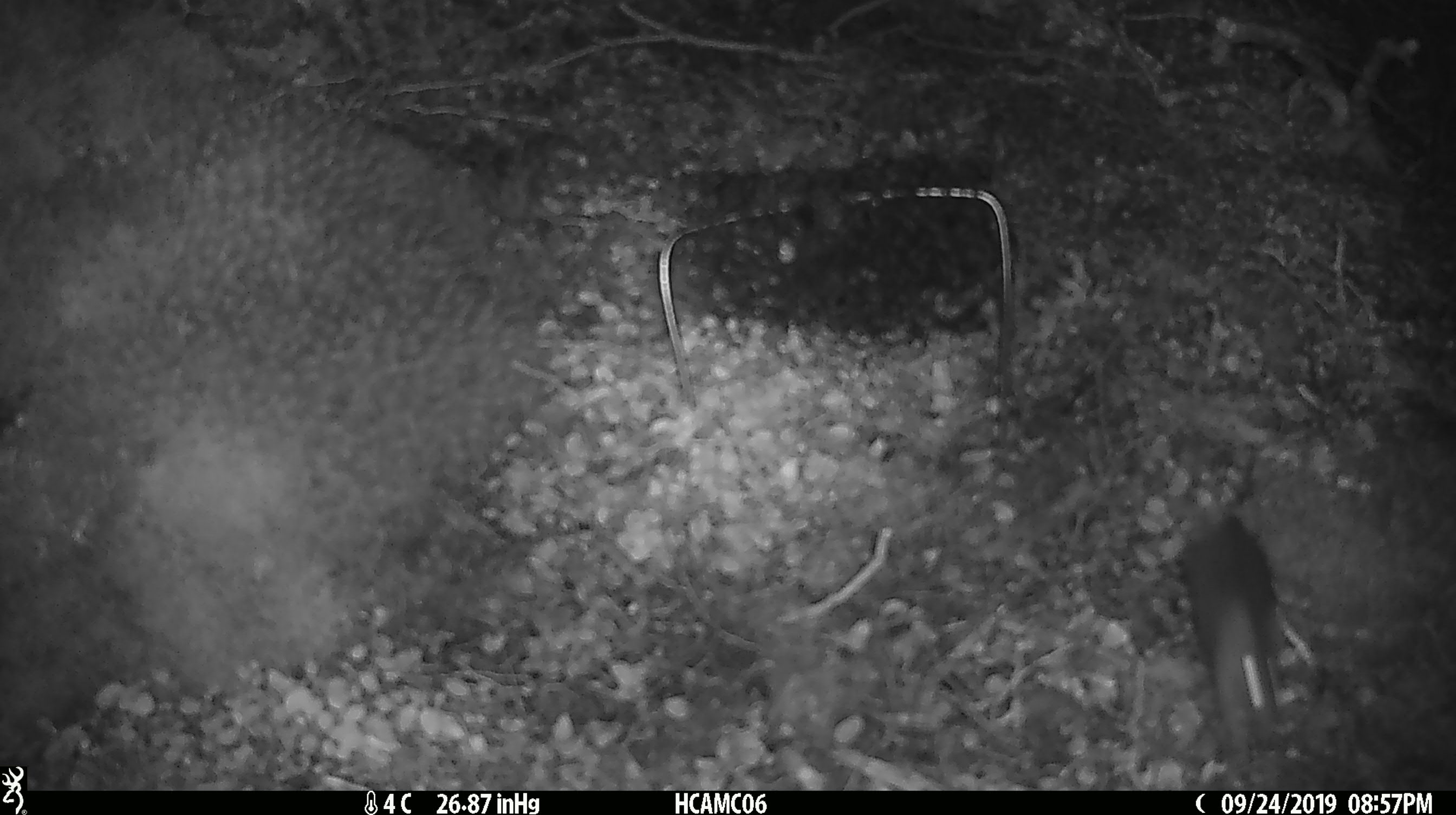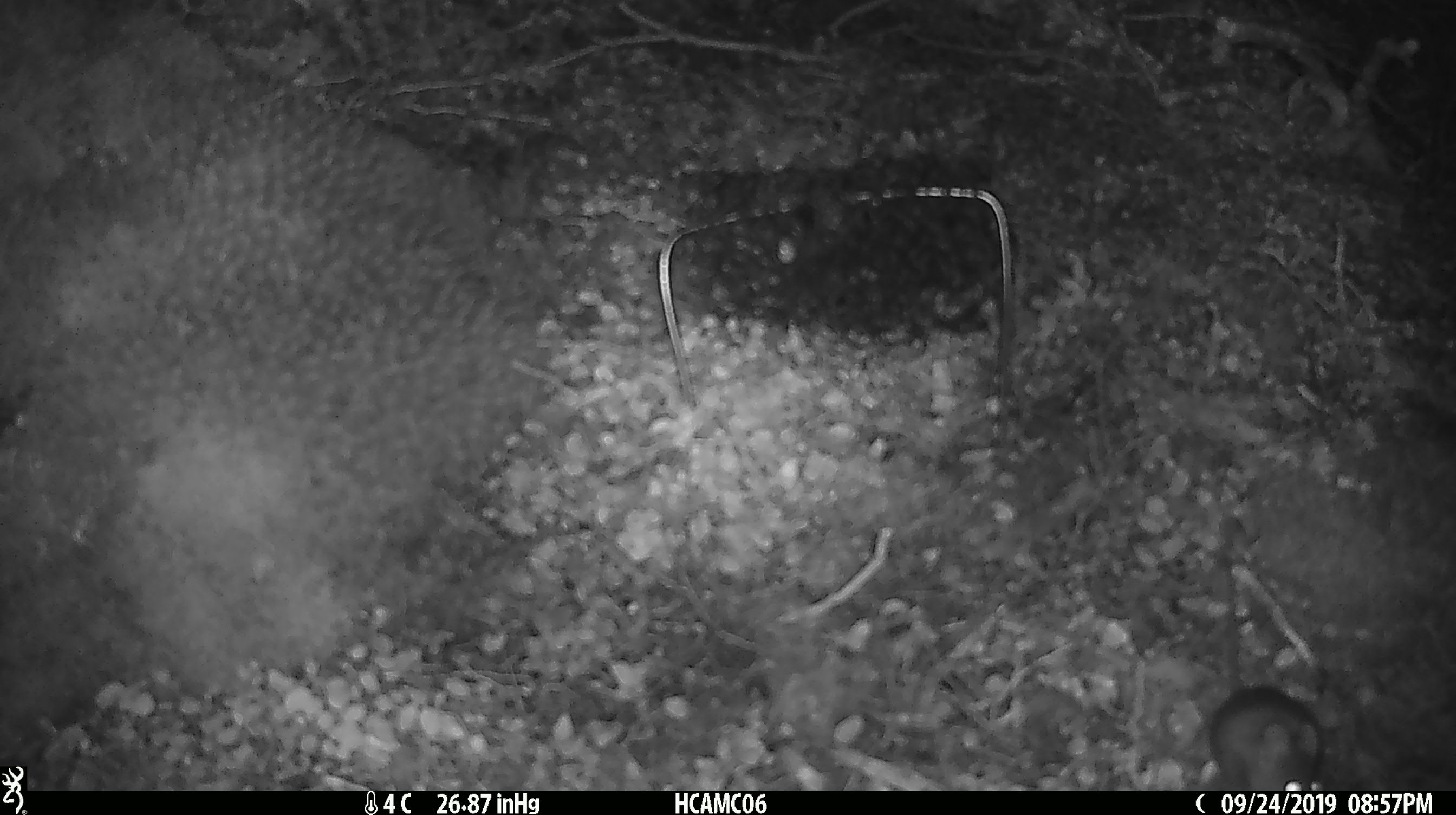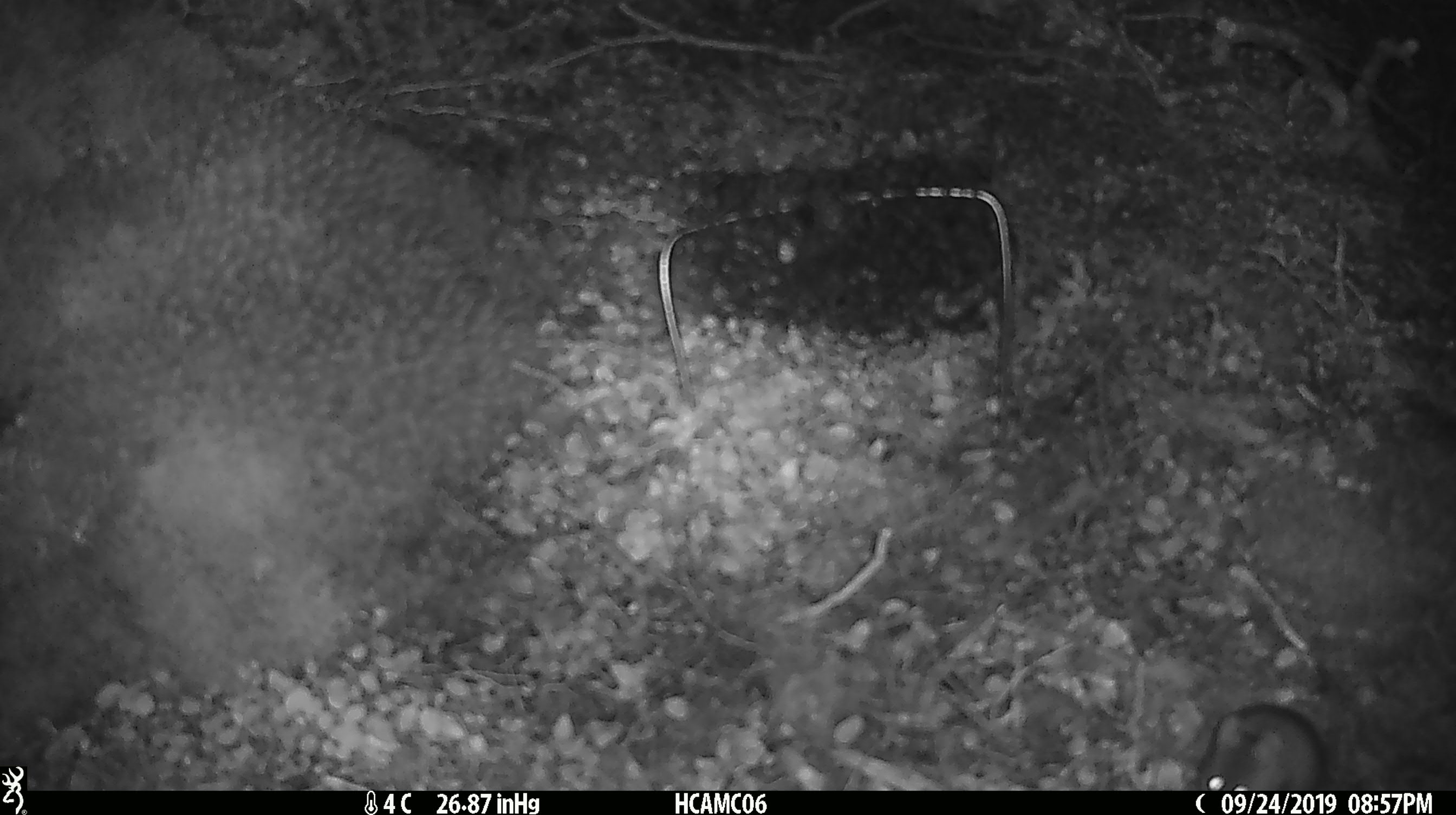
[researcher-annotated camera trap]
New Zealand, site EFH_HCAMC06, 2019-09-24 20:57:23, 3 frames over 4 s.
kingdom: Animalia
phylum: Chordata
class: Mammalia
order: Rodentia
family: Muridae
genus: Mus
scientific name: Mus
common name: mouse